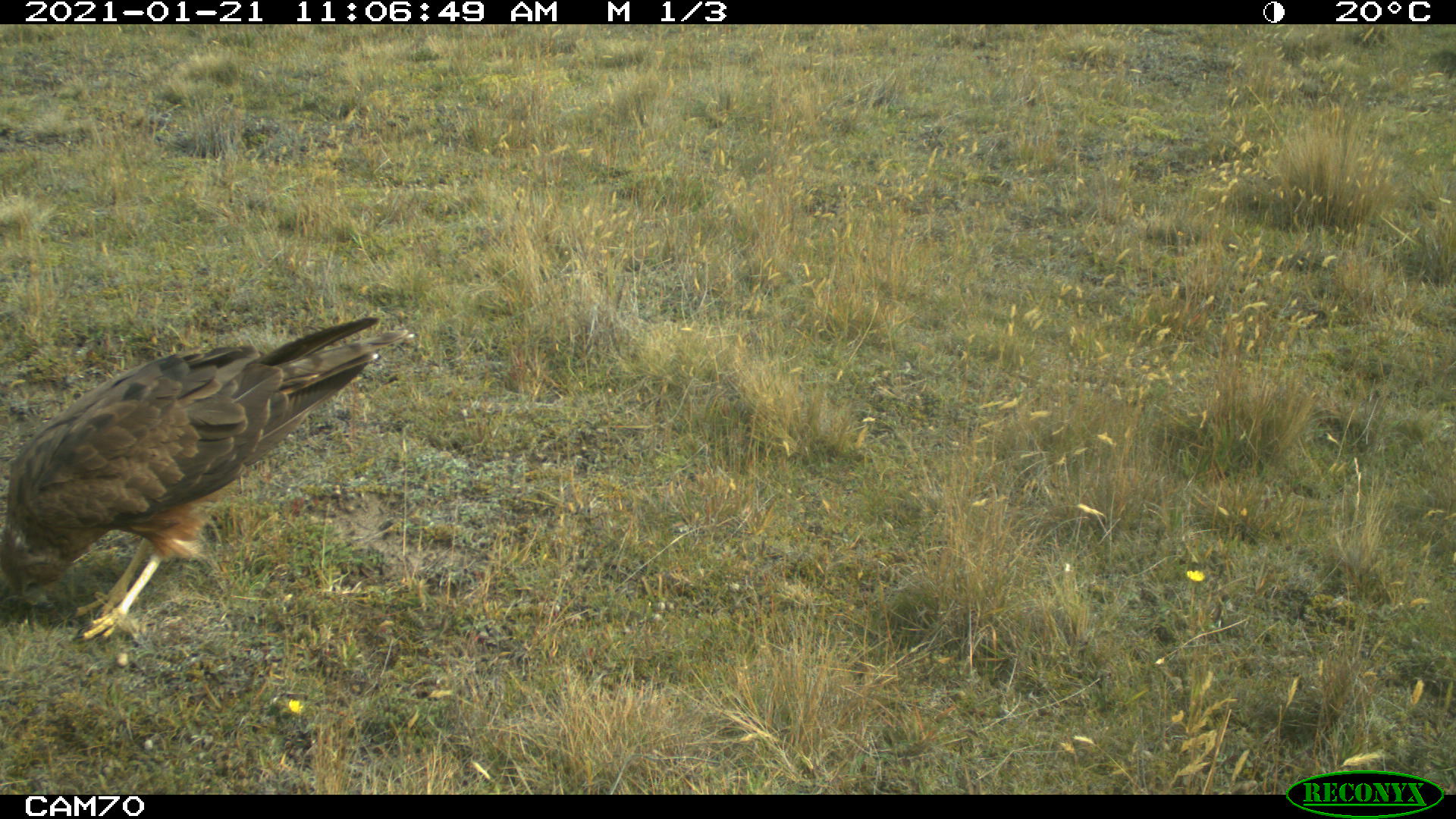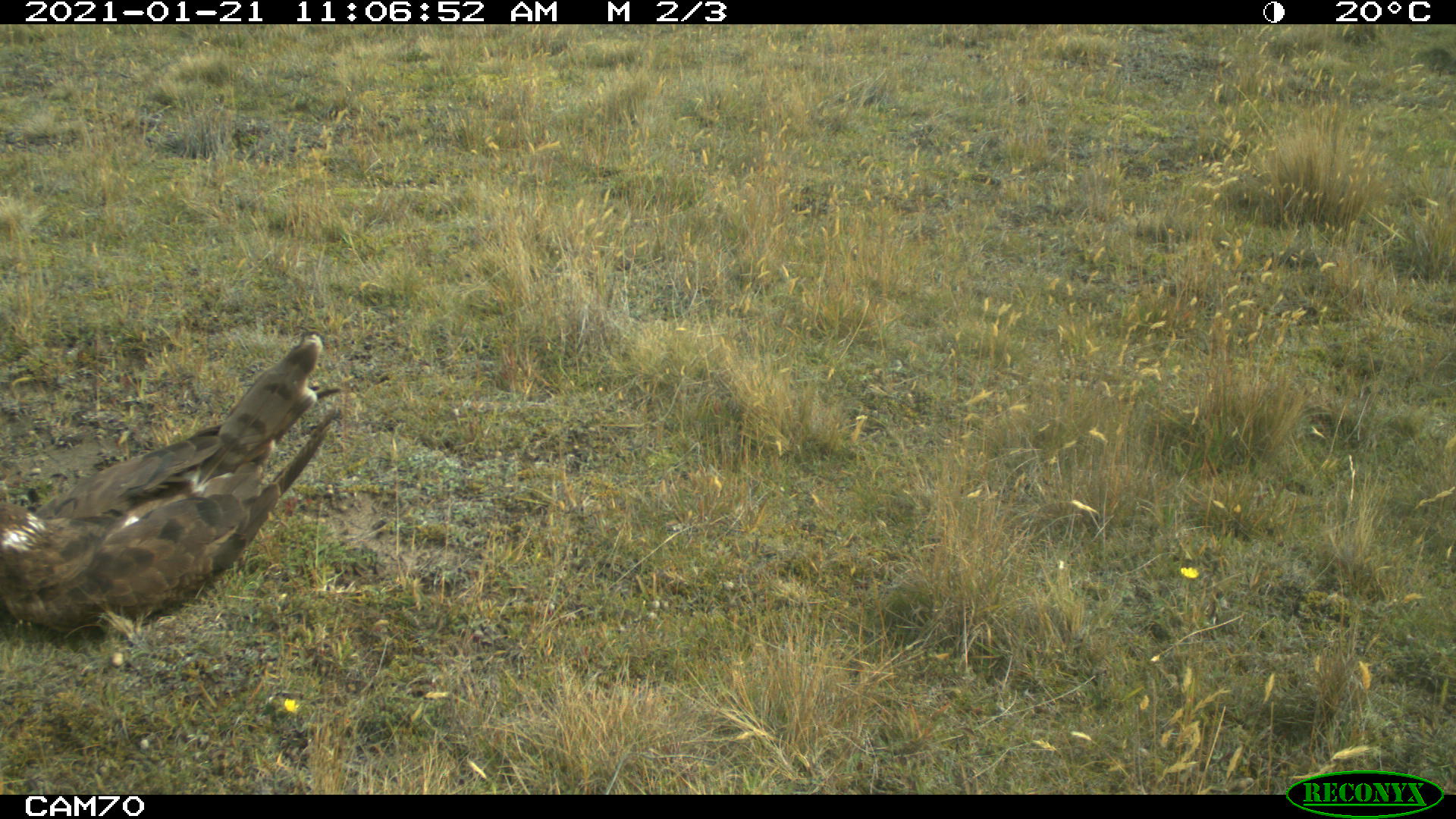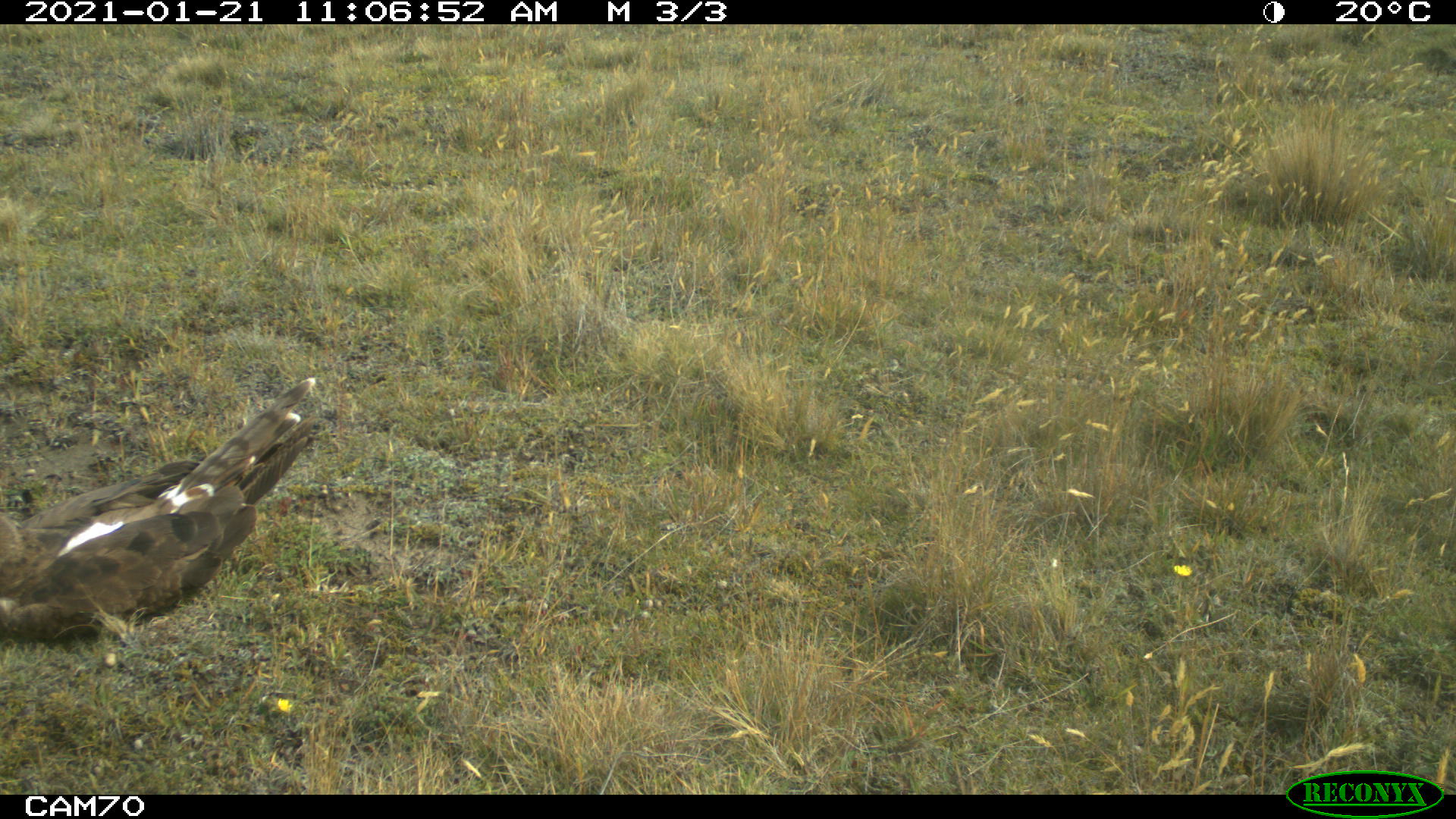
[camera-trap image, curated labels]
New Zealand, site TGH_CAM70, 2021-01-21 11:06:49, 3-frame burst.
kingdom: Animalia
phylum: Chordata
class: Aves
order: Accipitriformes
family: Accipitridae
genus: Circus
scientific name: Circus approximans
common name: swamp harrier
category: harrier